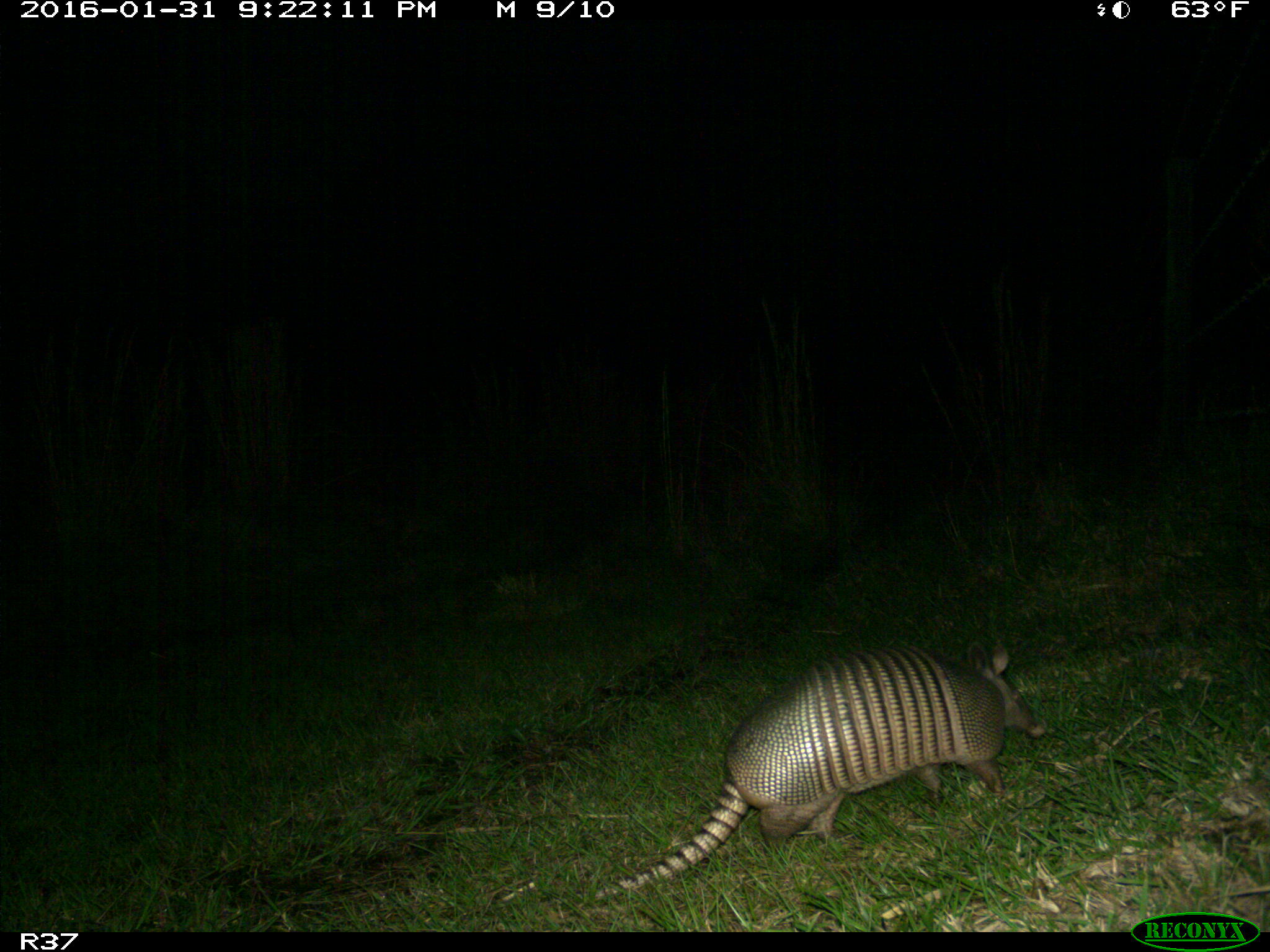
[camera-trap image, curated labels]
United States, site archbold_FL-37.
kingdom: Animalia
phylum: Chordata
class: Mammalia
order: Cingulata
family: Dasypodidae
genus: Dasypus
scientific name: Dasypus novemcinctus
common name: nine-banded armadillo